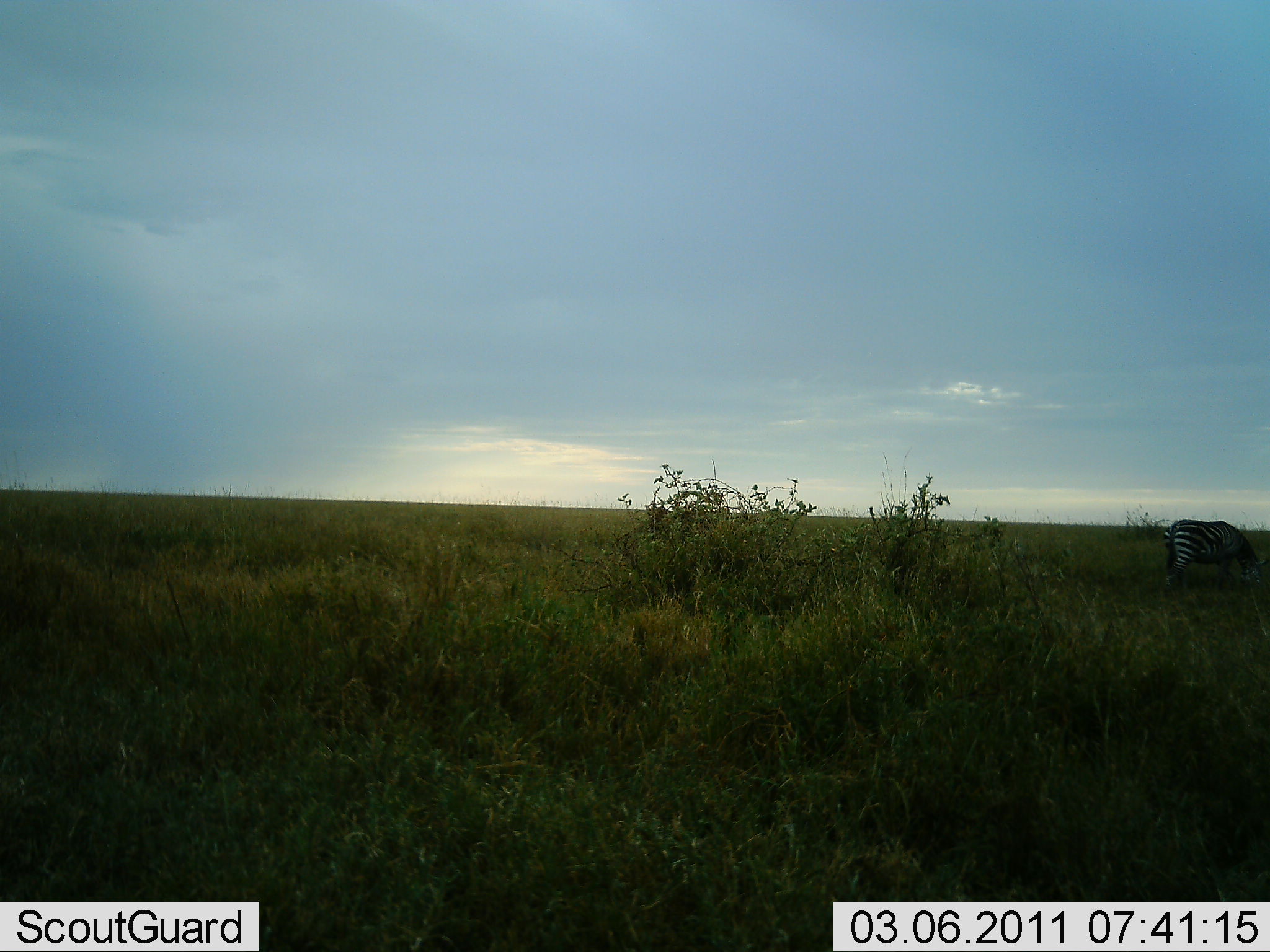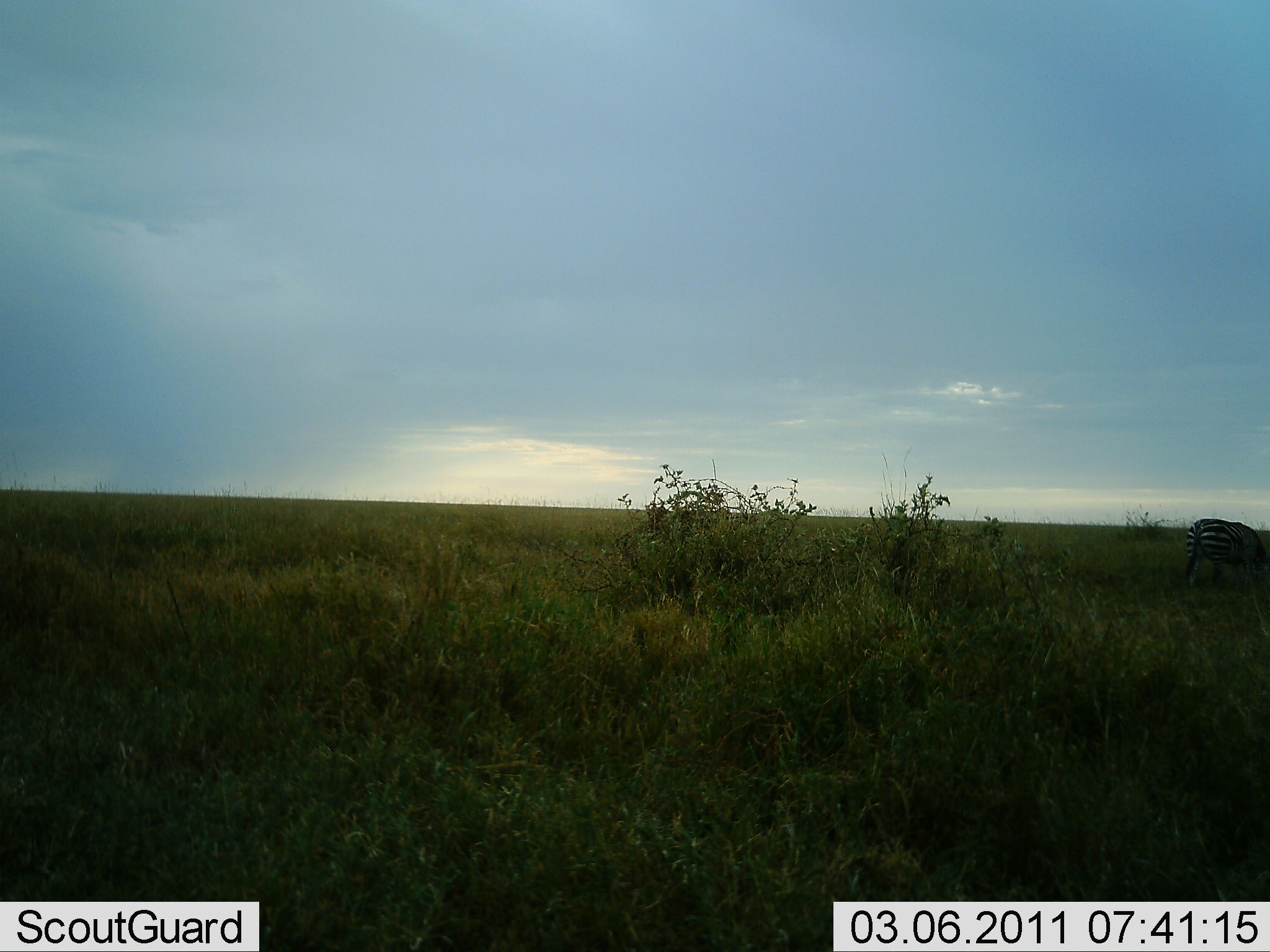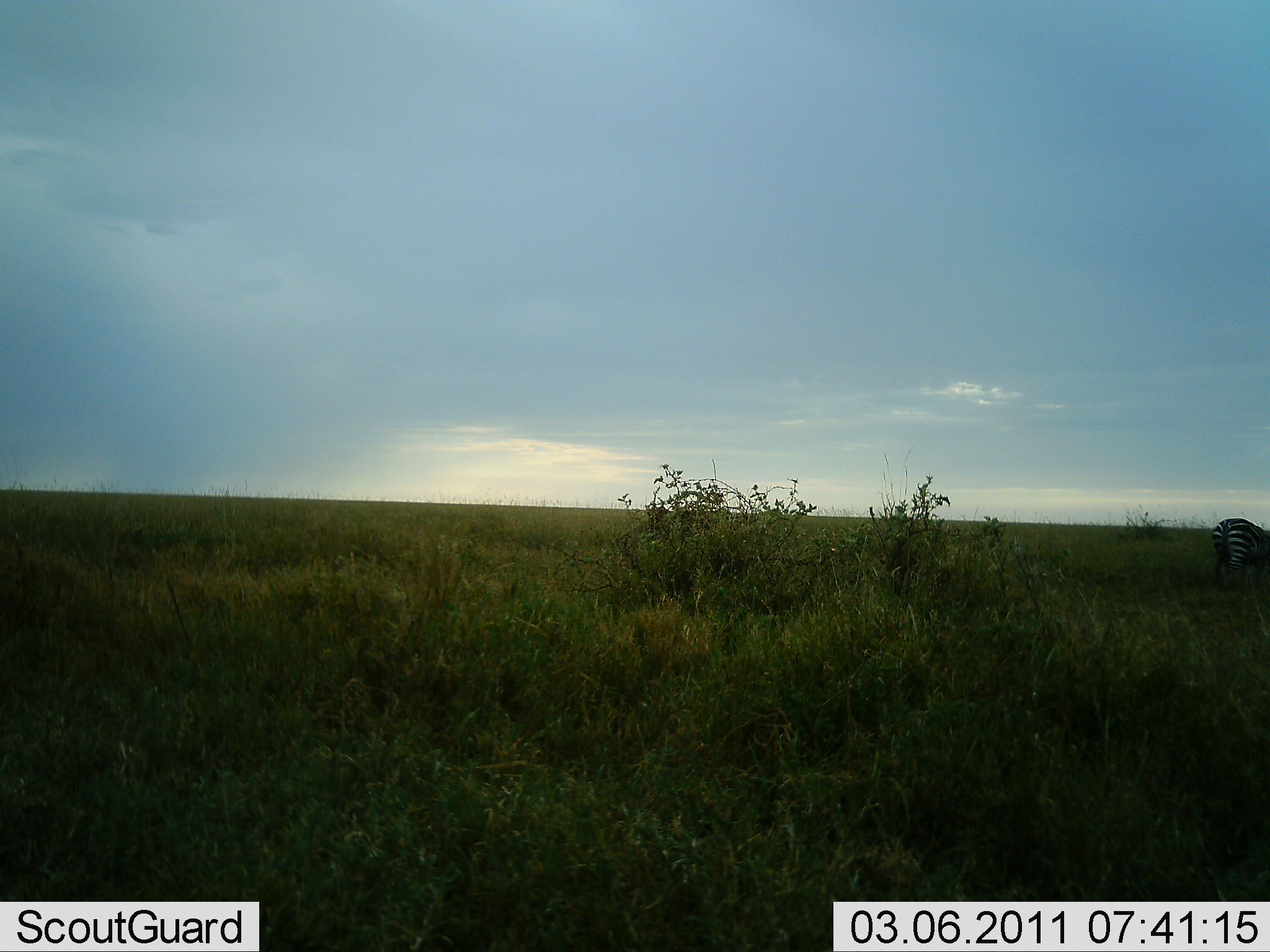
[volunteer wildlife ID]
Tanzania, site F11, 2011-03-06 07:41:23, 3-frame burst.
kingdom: Animalia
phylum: Chordata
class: Mammalia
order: Perissodactyla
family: Equidae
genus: Equus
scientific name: Equus quagga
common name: plains zebra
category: zebra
Zebra (plains zebra) (Equus quagga), count 1. Behavior (volunteer vote fractions): standing 20%, resting 0%, moving 50%, interacting 0%. Young present (vote fraction): 0%. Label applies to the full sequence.